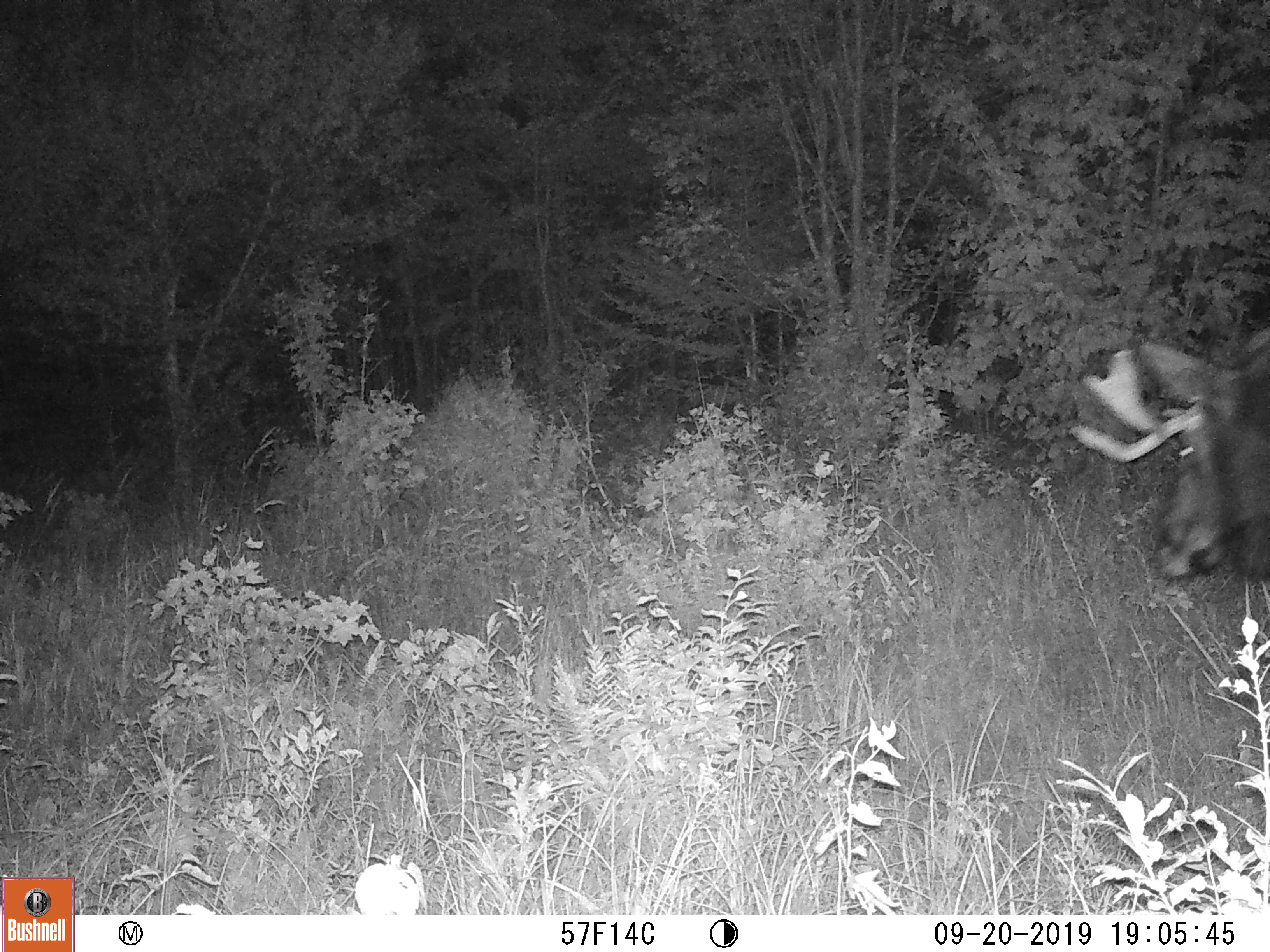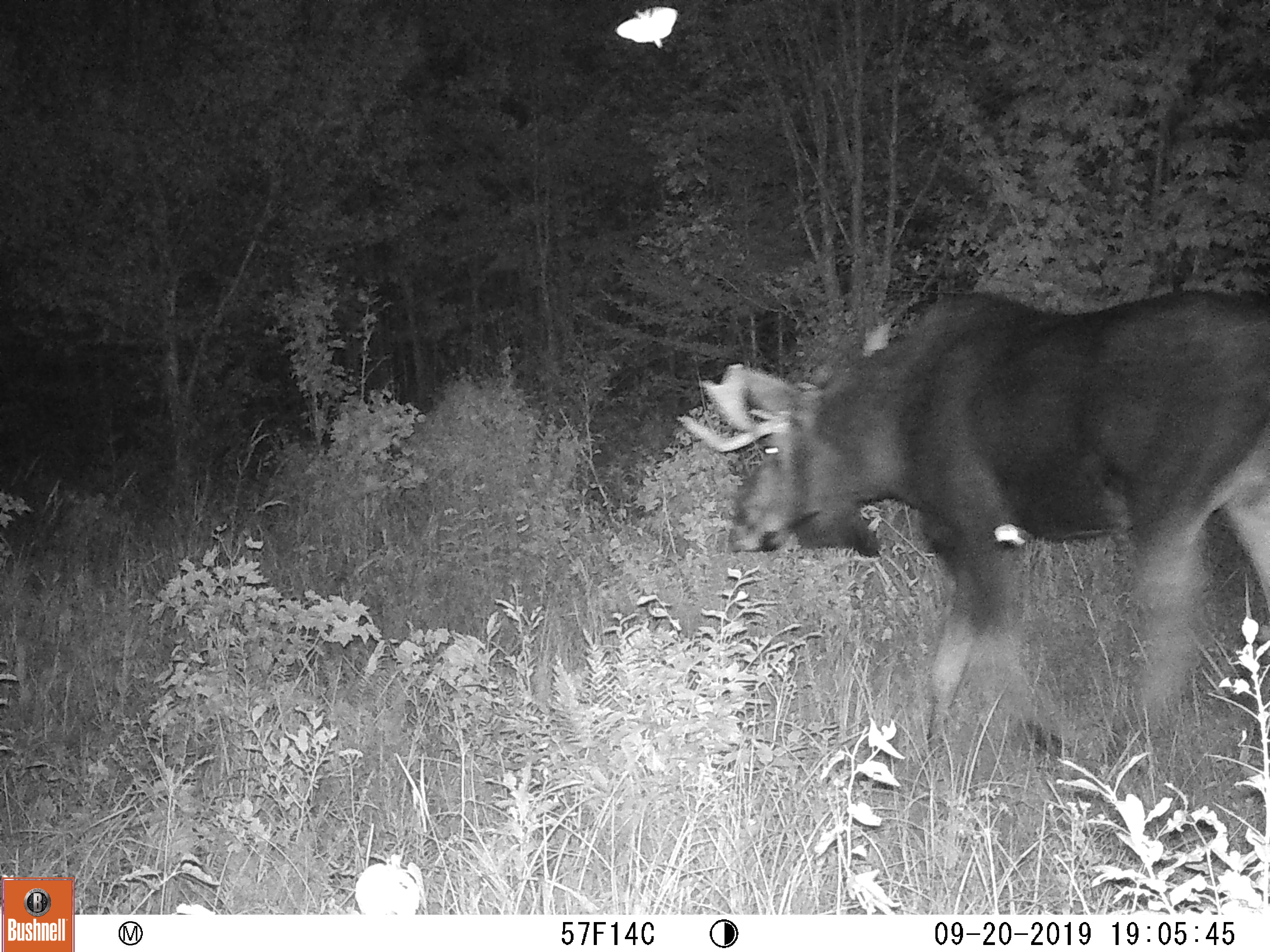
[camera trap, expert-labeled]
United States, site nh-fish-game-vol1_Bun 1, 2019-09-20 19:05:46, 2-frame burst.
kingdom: Animalia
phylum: Chordata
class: Mammalia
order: Artiodactyla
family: Cervidae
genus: Alces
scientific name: Alces alces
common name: moose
Moose (Alces alces).